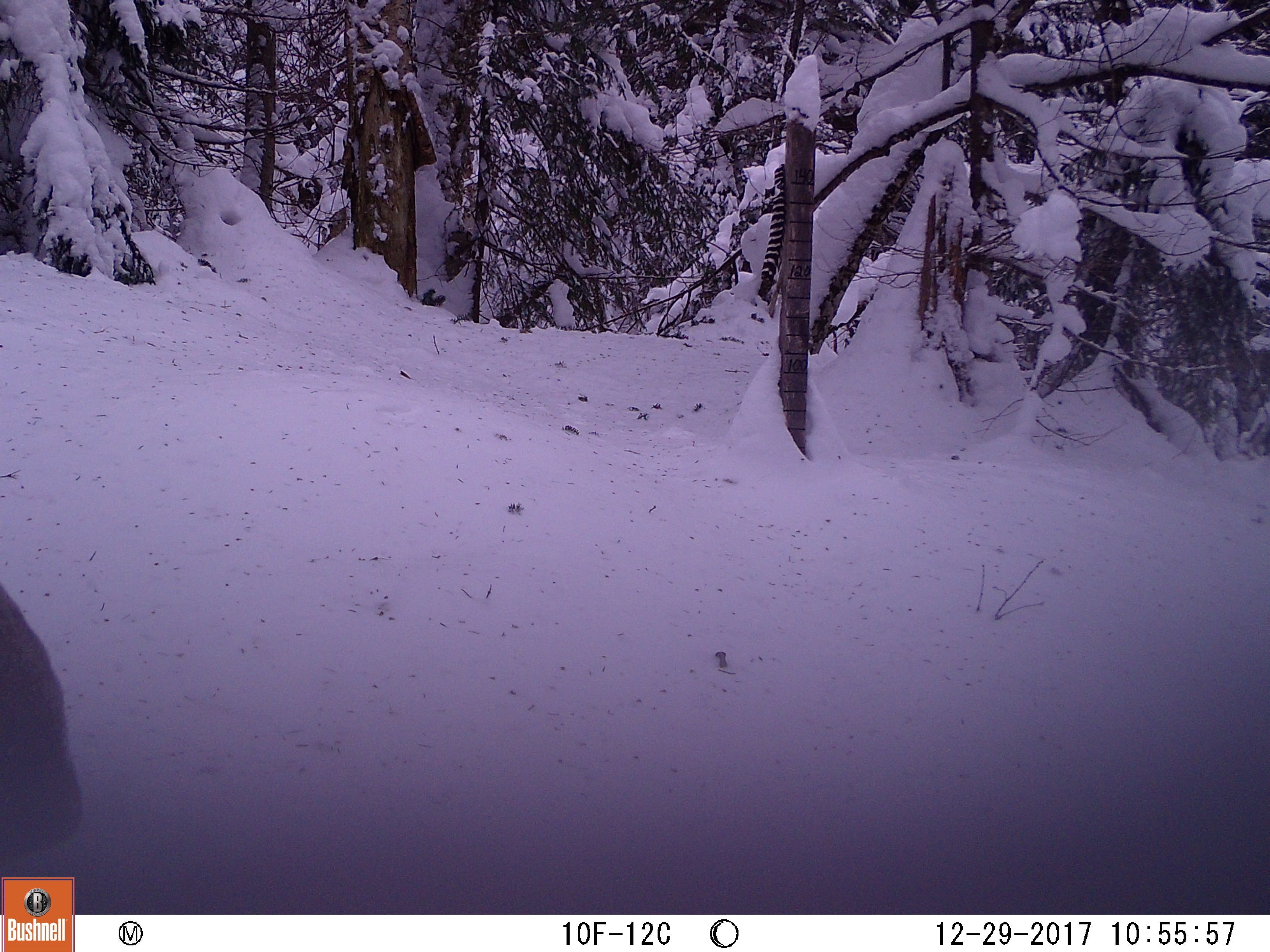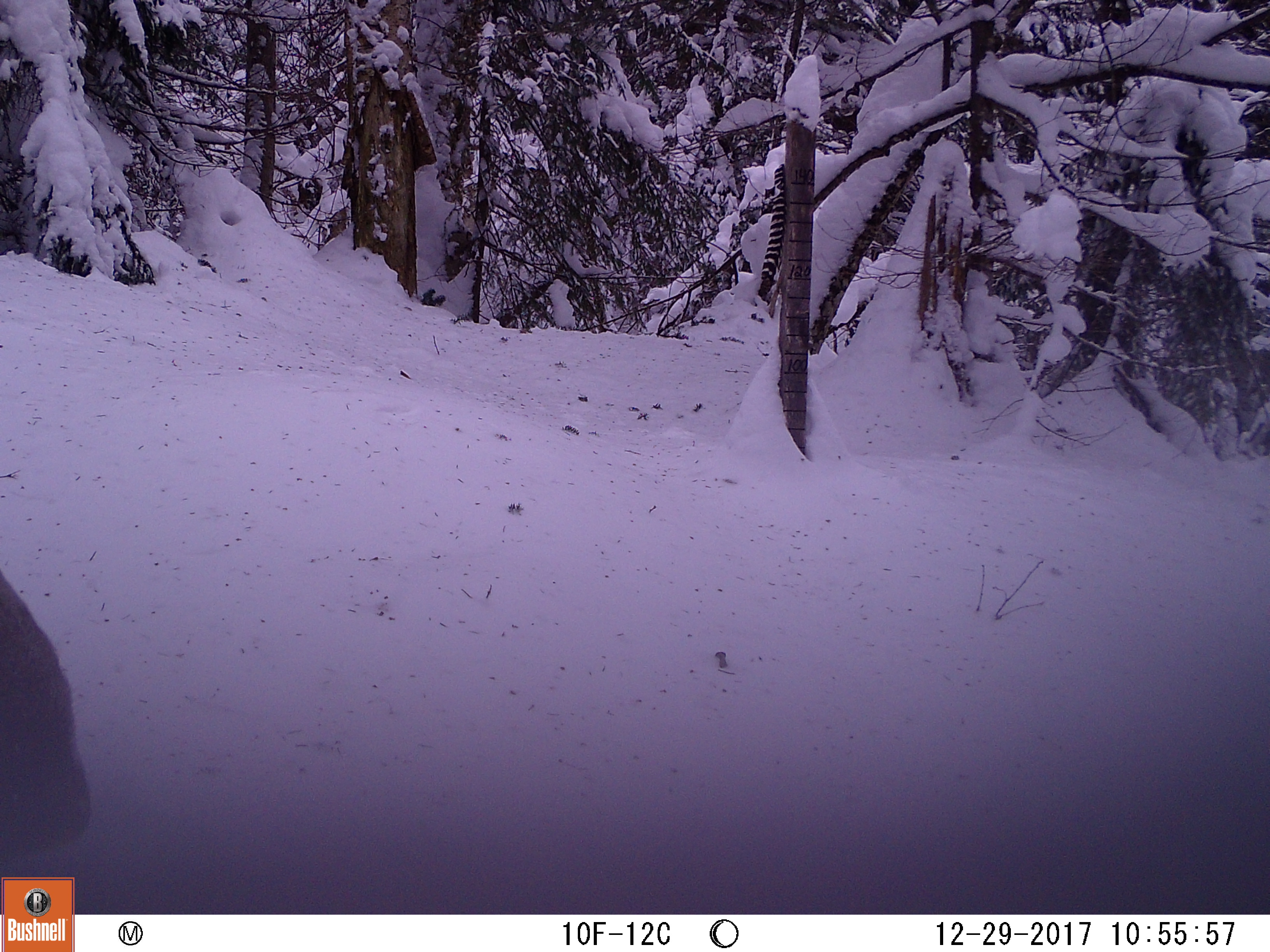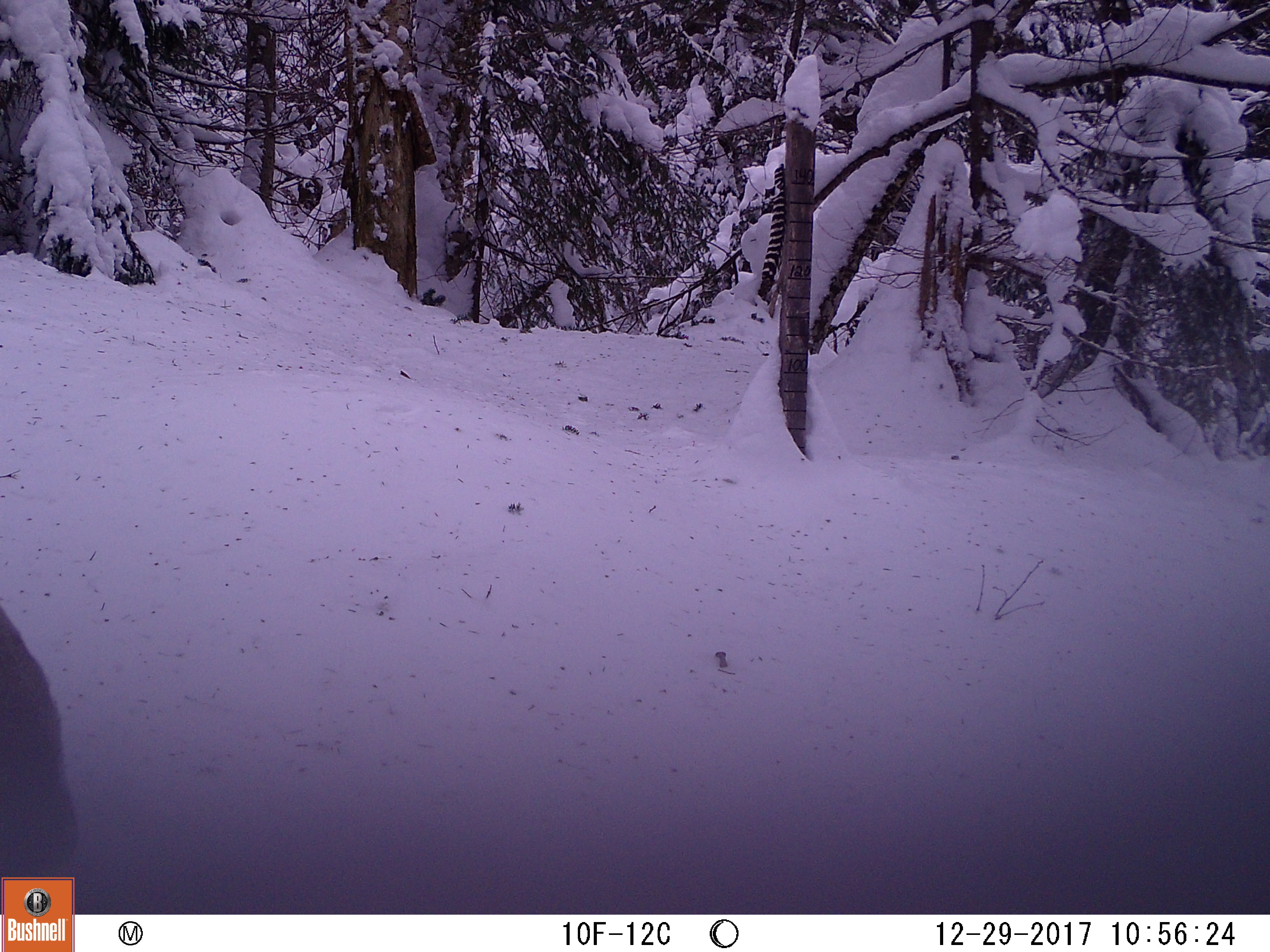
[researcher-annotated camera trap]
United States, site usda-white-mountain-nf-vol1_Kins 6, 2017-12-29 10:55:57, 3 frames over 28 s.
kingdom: Animalia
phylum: Chordata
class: Mammalia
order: Artiodactyla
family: Cervidae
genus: Alces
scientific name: Alces alces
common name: moose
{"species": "moose (Alces alces)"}